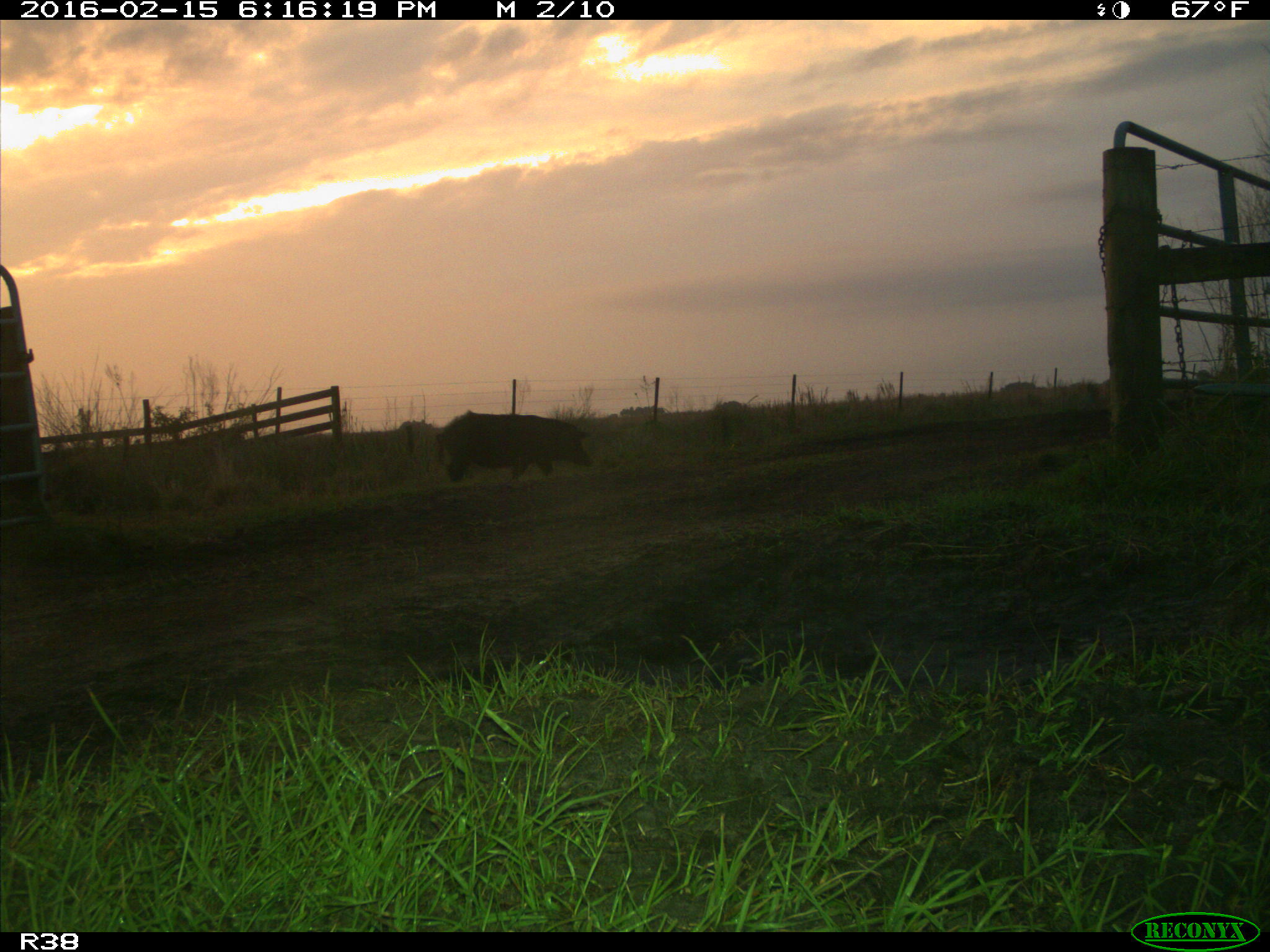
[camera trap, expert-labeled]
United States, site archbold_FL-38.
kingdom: Animalia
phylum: Chordata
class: Mammalia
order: Artiodactyla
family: Suidae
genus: Sus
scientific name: Sus scrofa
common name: wild boar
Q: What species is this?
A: Sus scrofa (wild boar).